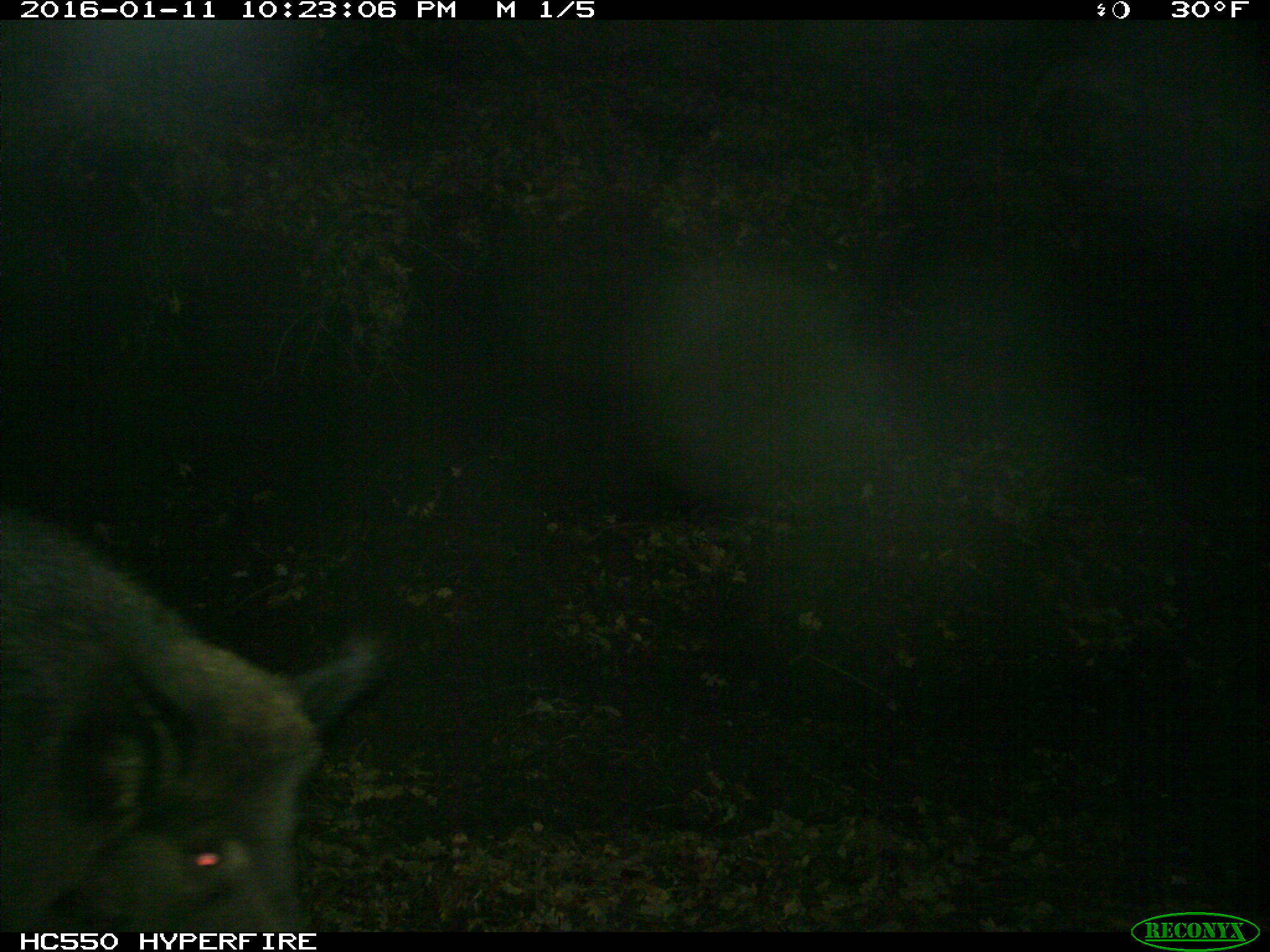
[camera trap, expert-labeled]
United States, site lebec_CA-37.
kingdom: Animalia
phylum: Chordata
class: Mammalia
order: Artiodactyla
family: Suidae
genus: Sus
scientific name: Sus scrofa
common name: wild boar